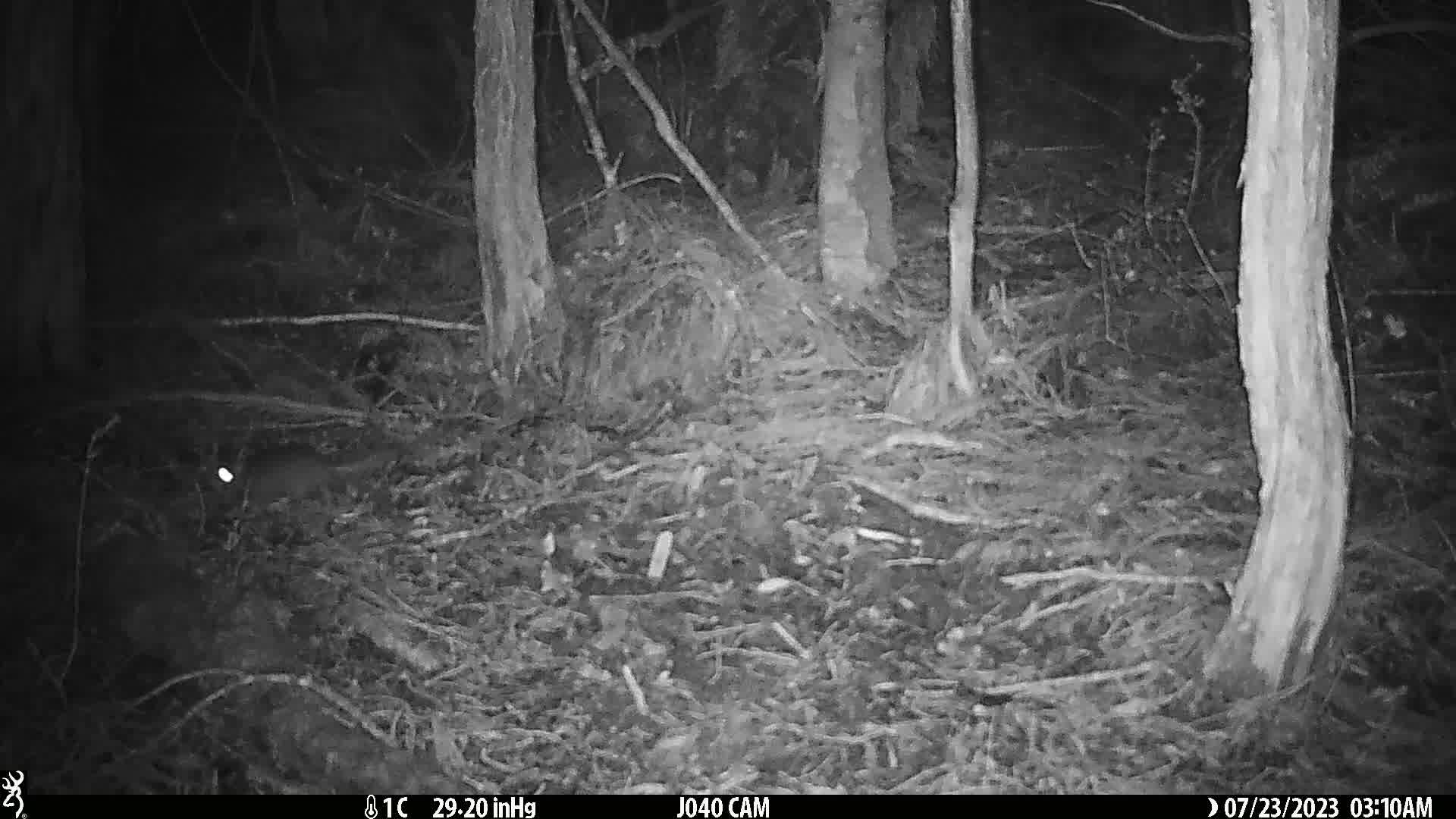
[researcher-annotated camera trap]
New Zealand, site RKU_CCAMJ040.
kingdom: Animalia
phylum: Chordata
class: Mammalia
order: Rodentia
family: Muridae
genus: Rattus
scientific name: Rattus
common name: rat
Rat (Rattus).